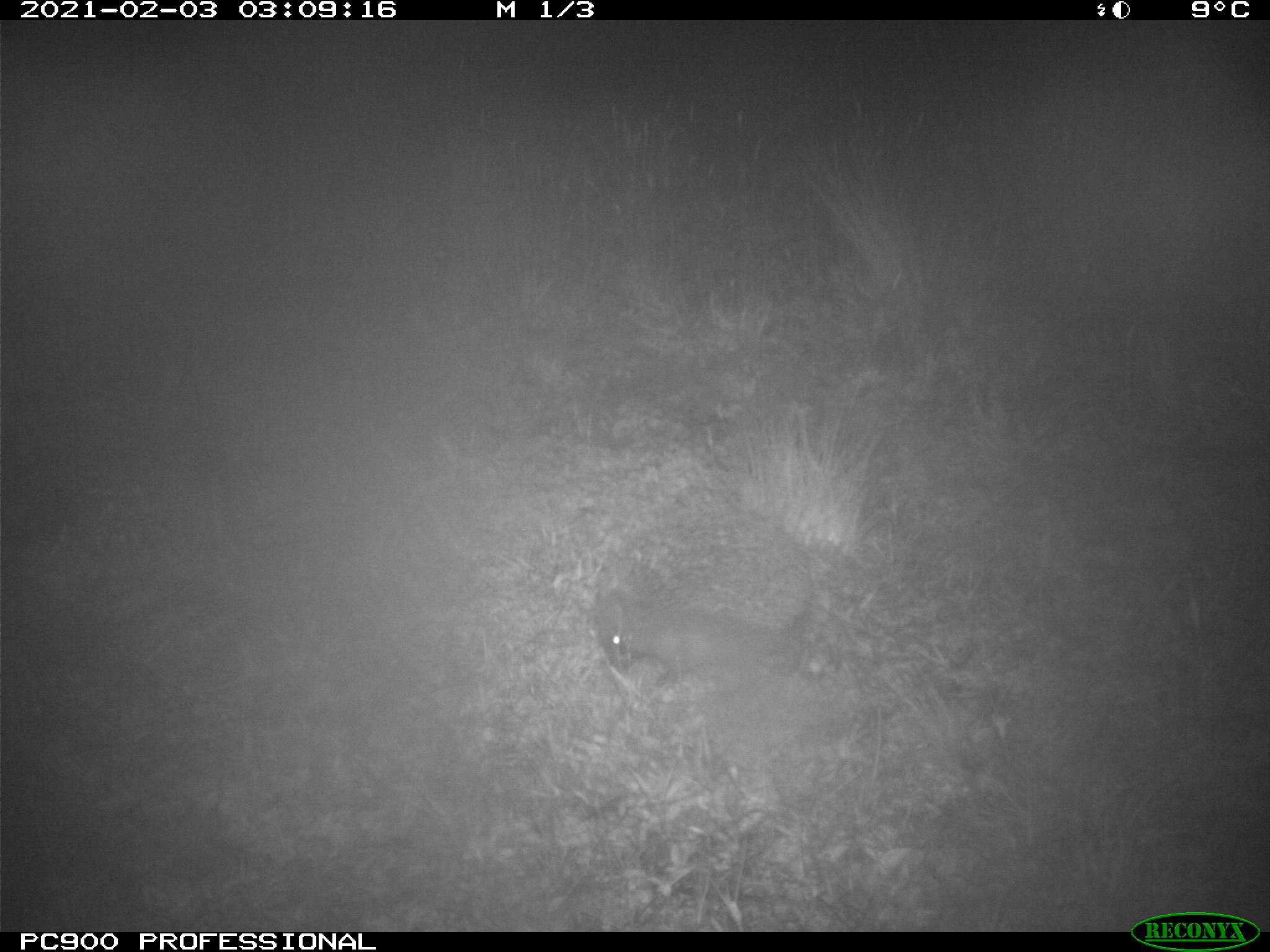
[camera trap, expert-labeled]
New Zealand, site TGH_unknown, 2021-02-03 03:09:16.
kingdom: Animalia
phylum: Chordata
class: Mammalia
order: Eulipotyphla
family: Erinaceidae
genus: Erinaceus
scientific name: Erinaceus europaeus europaeus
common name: european hedgehog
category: hedgehog